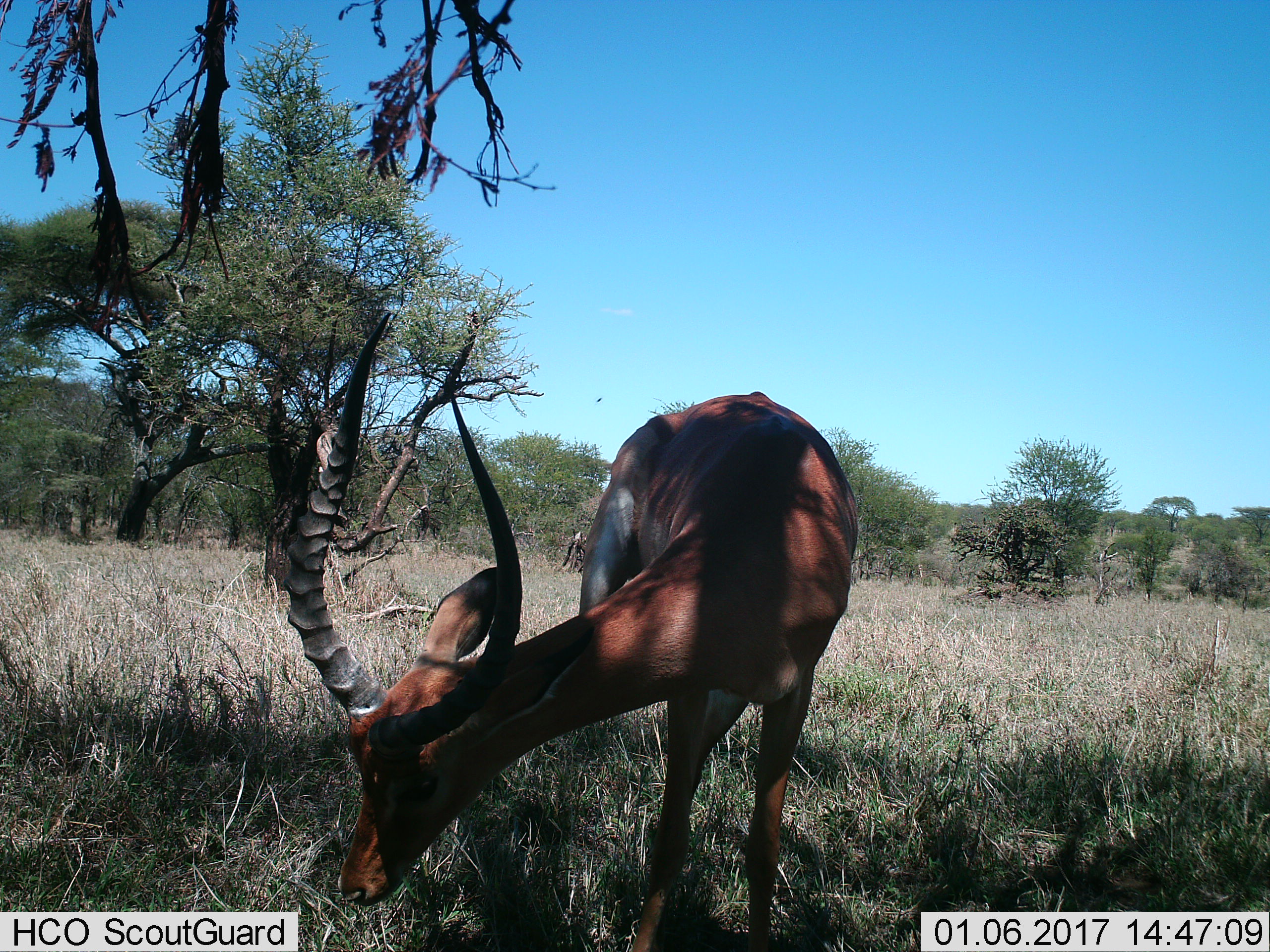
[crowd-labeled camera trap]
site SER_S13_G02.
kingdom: Animalia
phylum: Chordata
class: Mammalia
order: Artiodactyla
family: Bovidae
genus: Aepyceros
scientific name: Aepyceros melampus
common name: impala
Impala (Aepyceros melampus), count 1. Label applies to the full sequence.